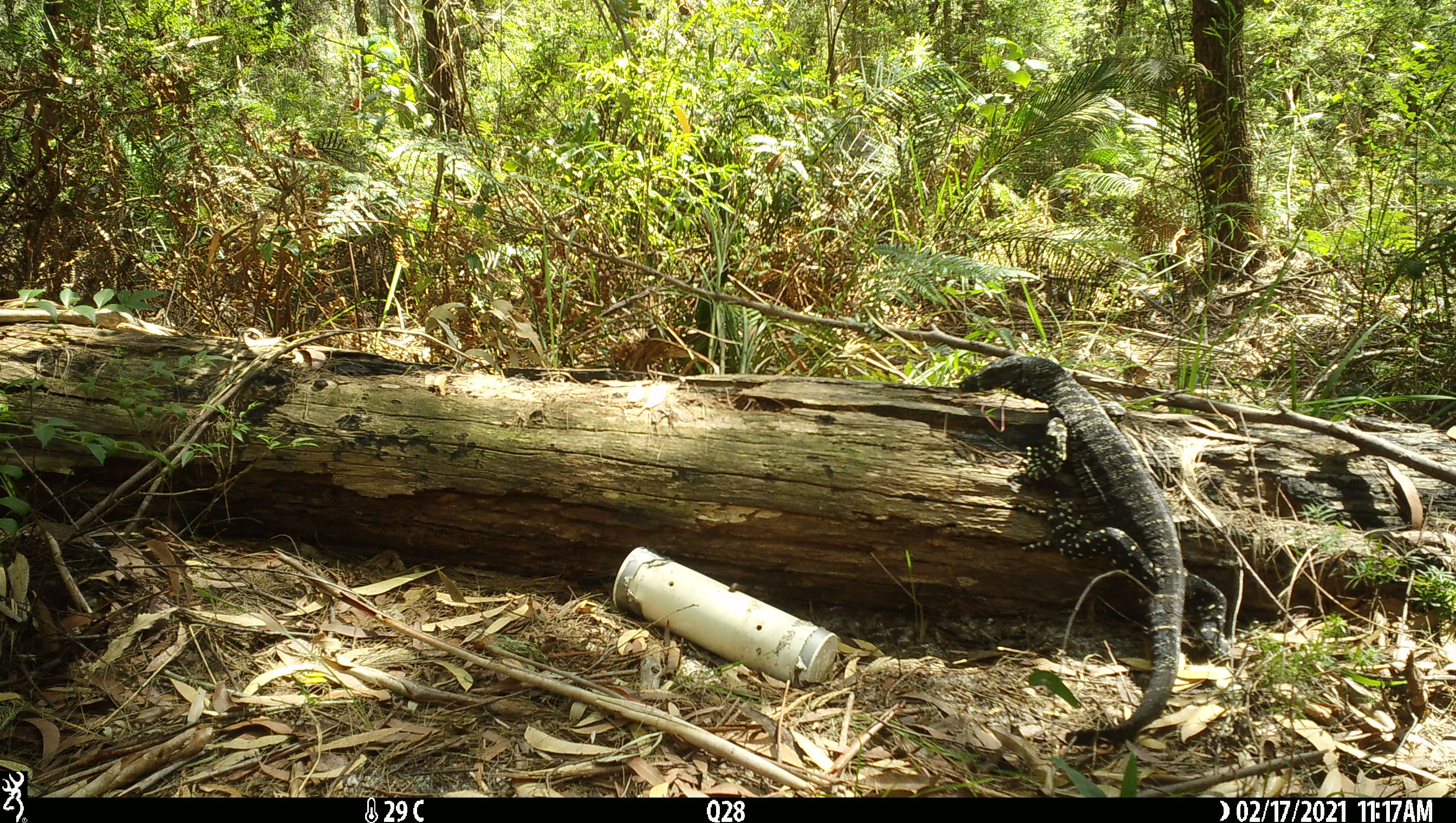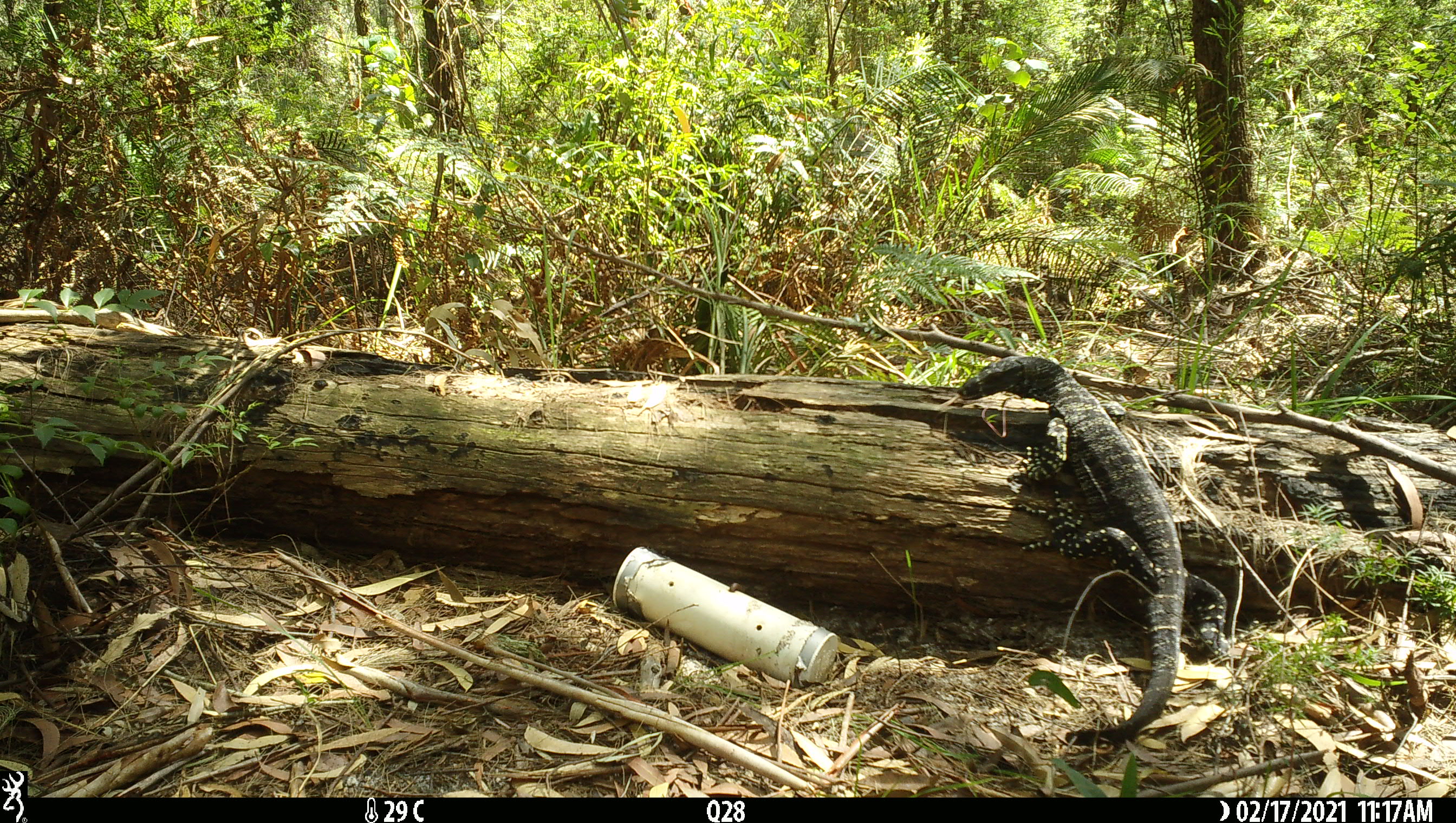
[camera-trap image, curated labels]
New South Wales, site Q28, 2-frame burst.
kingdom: Animalia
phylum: Chordata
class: Reptilia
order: Squamata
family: Varanidae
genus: Varanus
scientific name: Varanus varius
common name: lace monitor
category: goanna